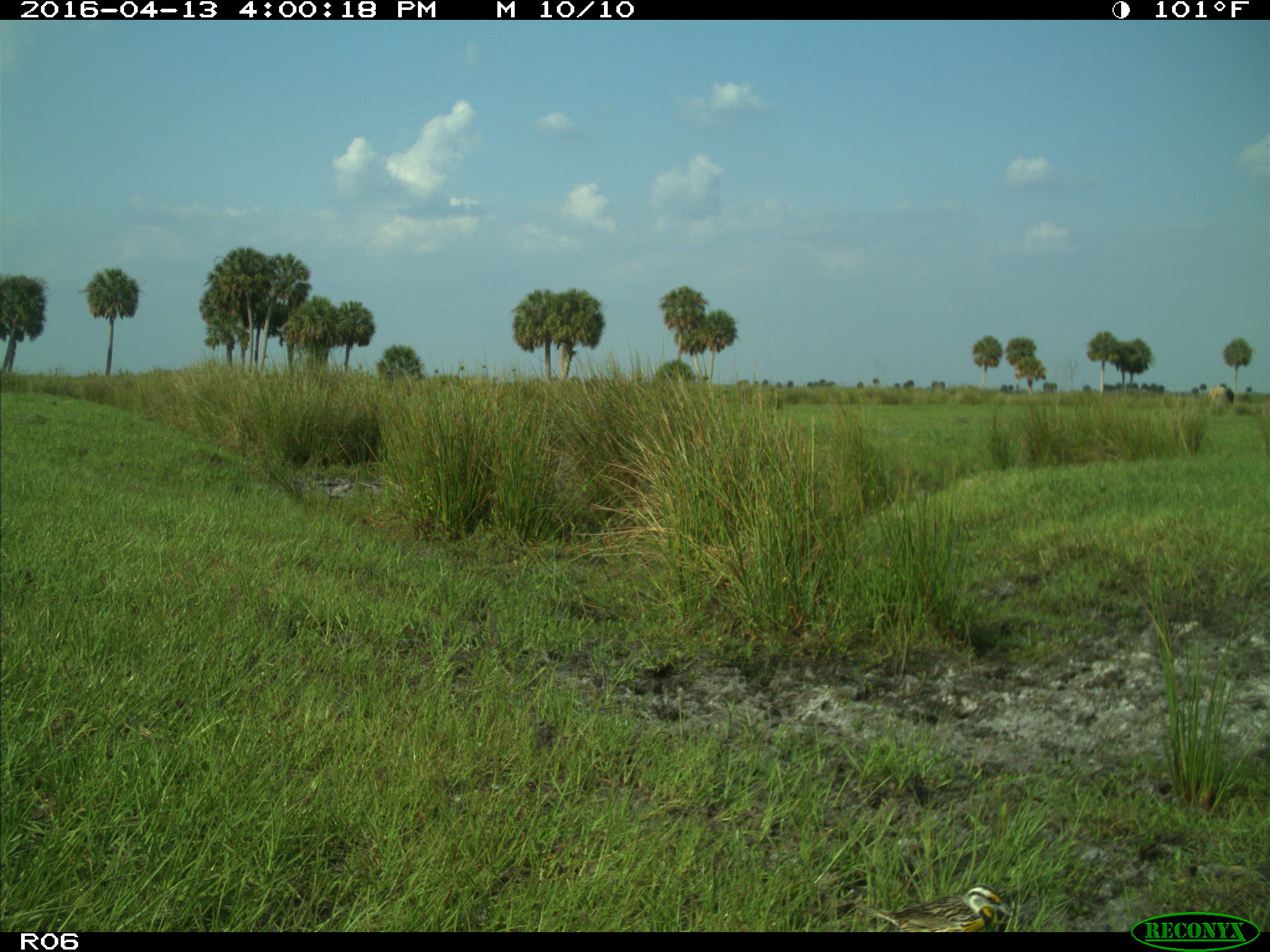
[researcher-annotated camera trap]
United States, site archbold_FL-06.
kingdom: Animalia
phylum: Chordata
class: Aves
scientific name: Aves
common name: birds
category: unidentified bird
Unidentified bird (birds) (Aves).